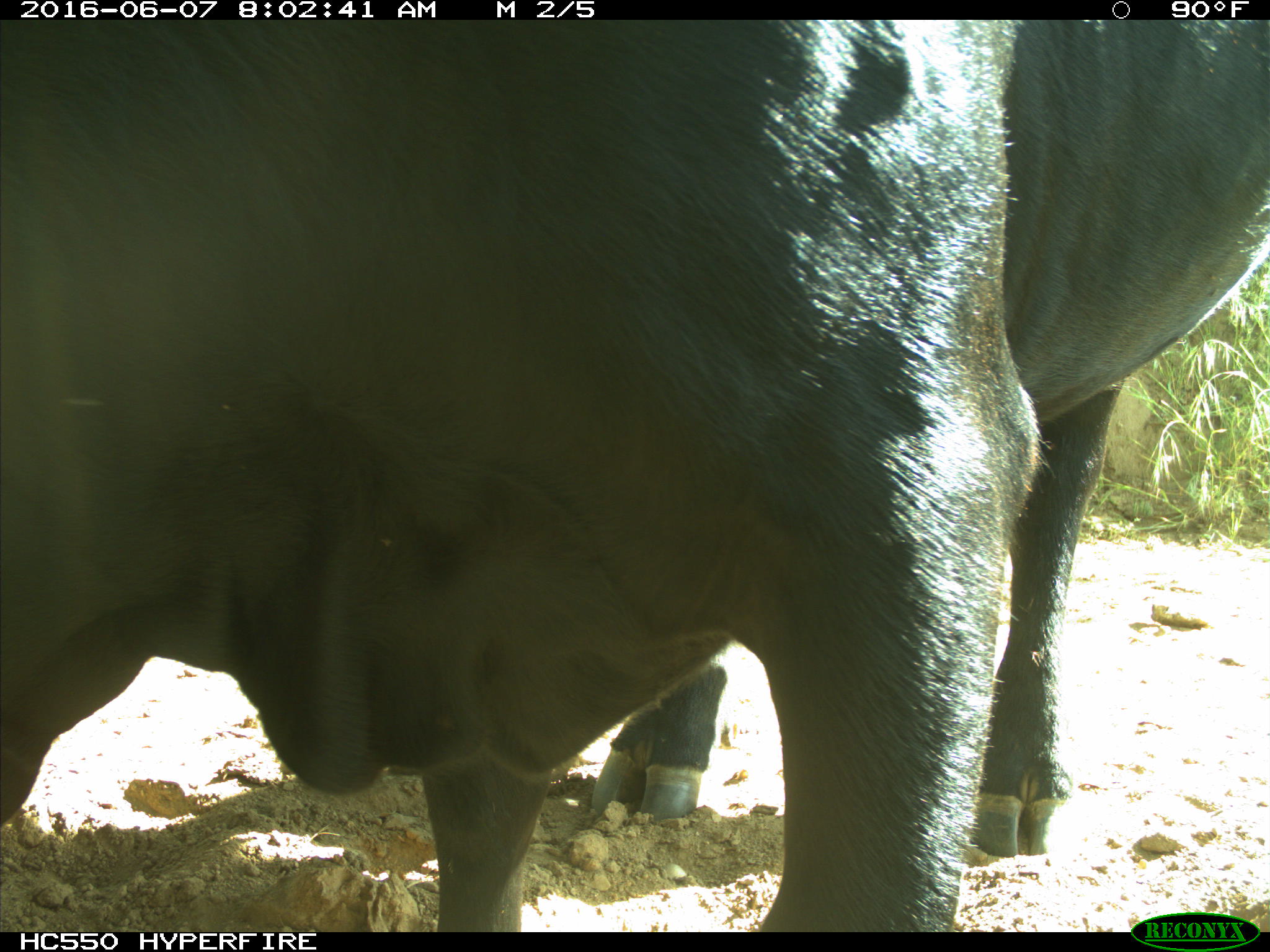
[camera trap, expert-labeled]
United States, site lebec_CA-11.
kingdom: Animalia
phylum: Chordata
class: Mammalia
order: Artiodactyla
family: Bovidae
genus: Bos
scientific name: Bos taurus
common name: domestic cow